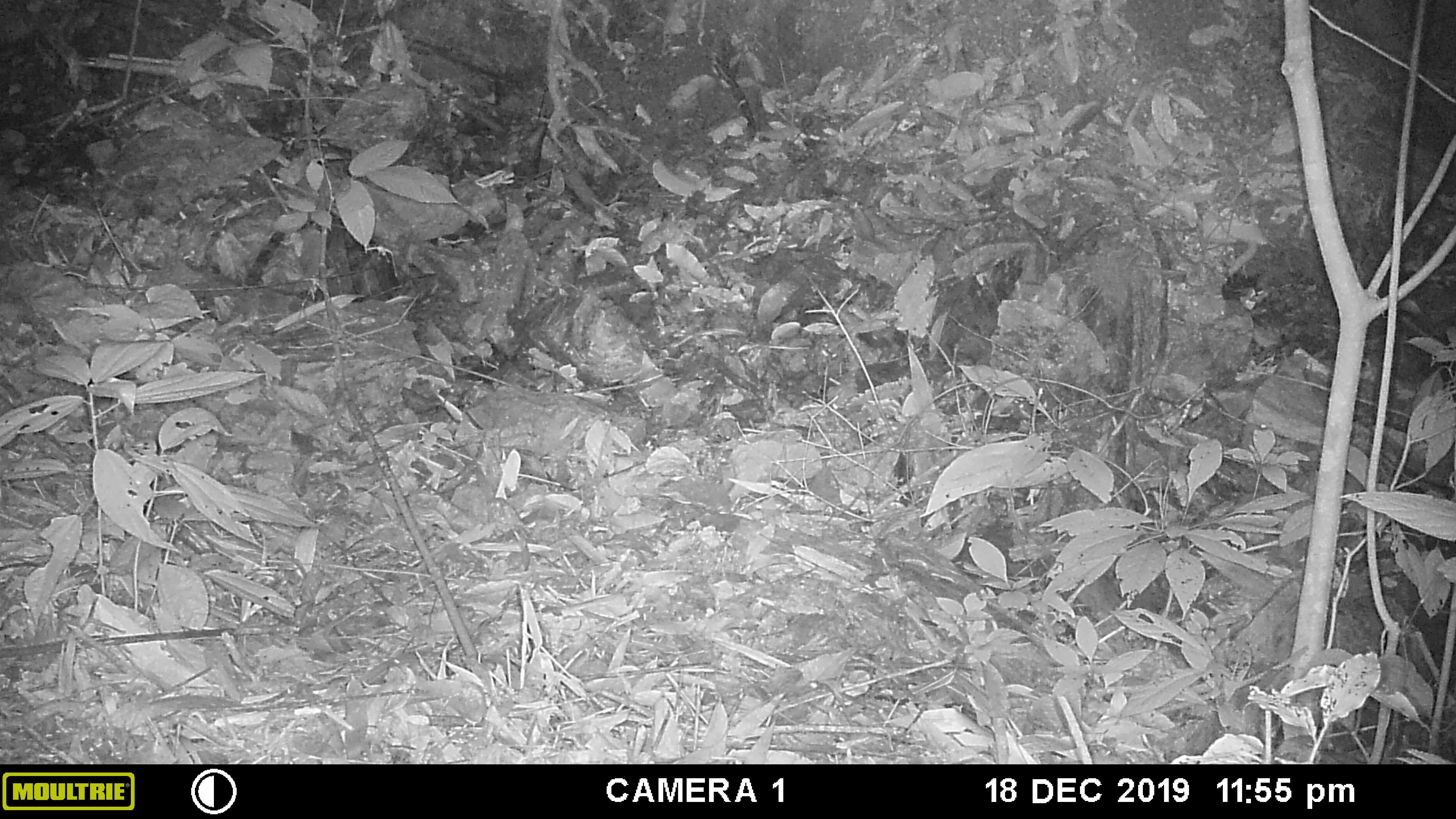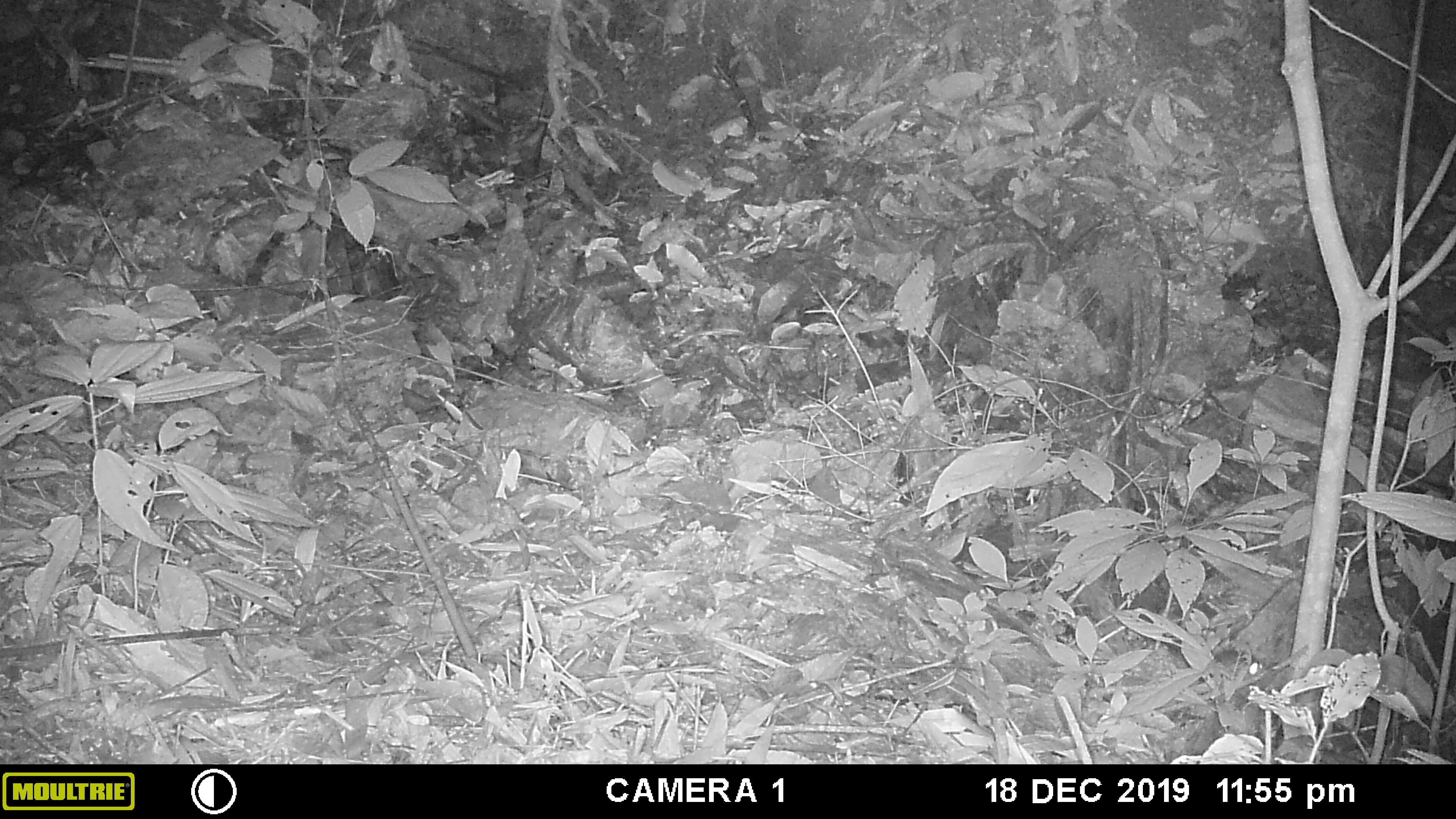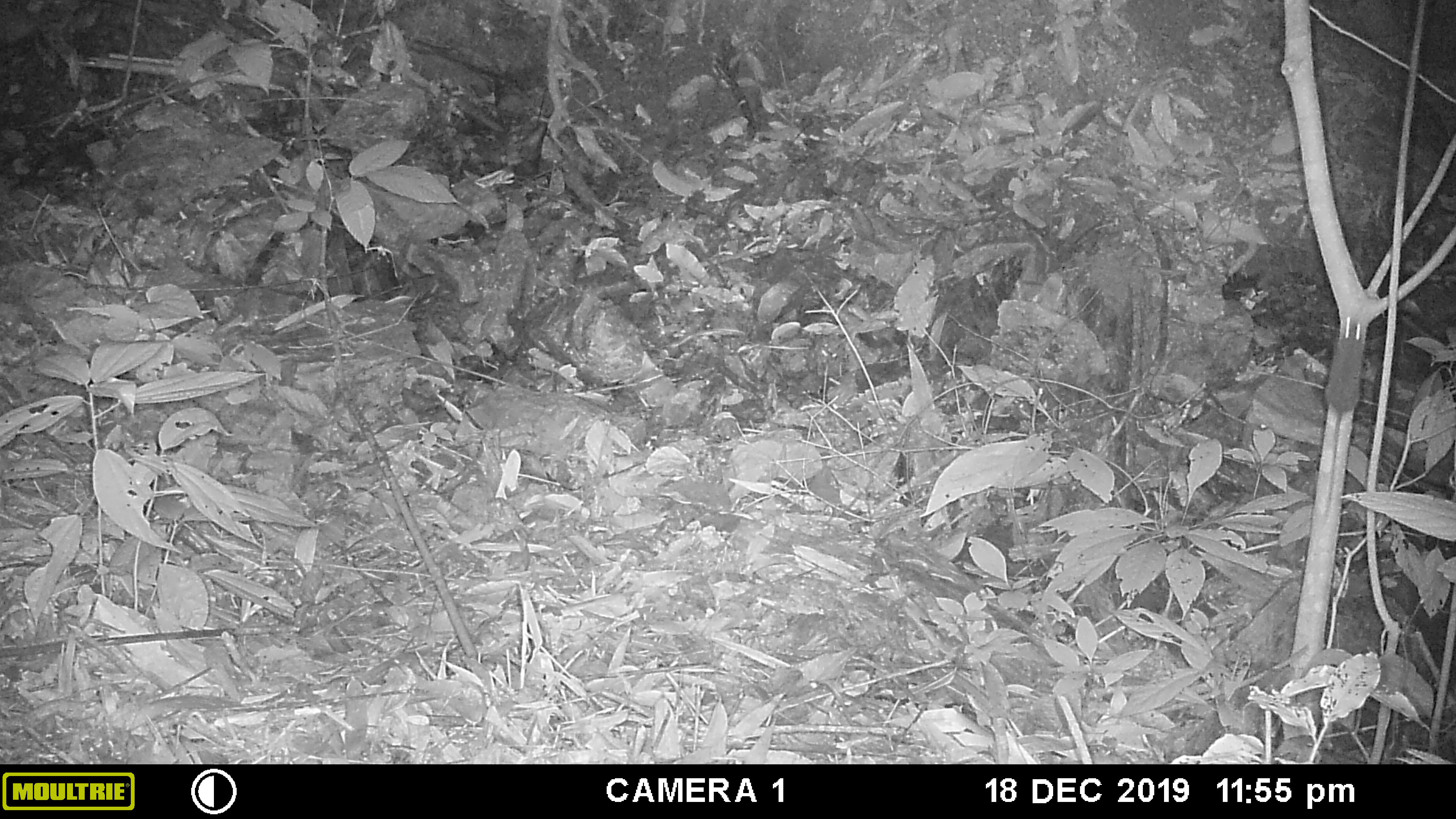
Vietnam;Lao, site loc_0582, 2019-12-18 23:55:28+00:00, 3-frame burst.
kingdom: Animalia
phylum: Chordata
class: Mammalia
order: Rodentia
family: Muridae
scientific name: Muridae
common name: old-world mice and rats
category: unidentified murid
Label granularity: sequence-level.